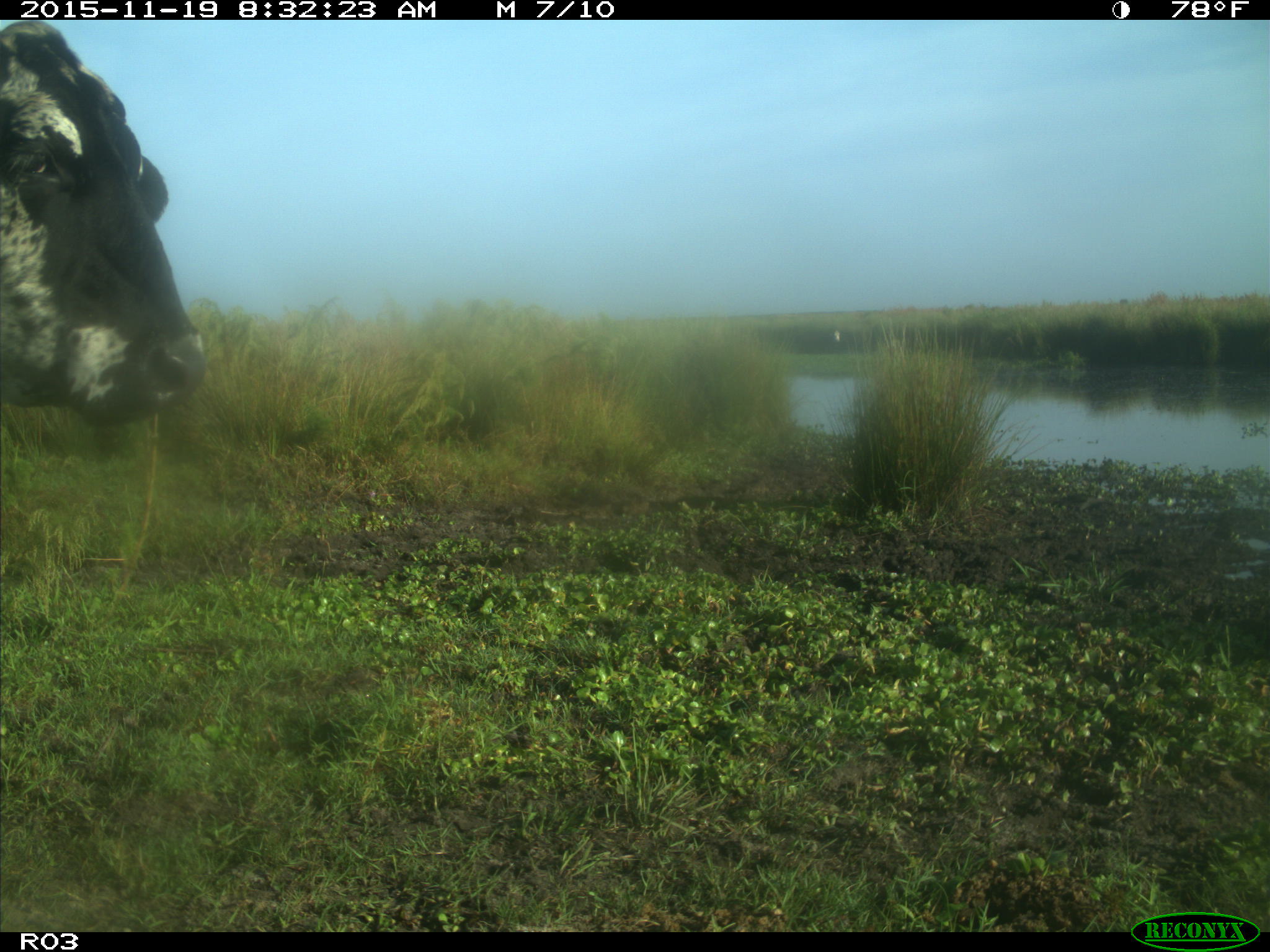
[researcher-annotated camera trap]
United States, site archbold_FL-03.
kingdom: Animalia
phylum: Chordata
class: Mammalia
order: Artiodactyla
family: Bovidae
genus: Bos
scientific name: Bos taurus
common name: domestic cow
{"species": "Bos taurus (domestic cow)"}